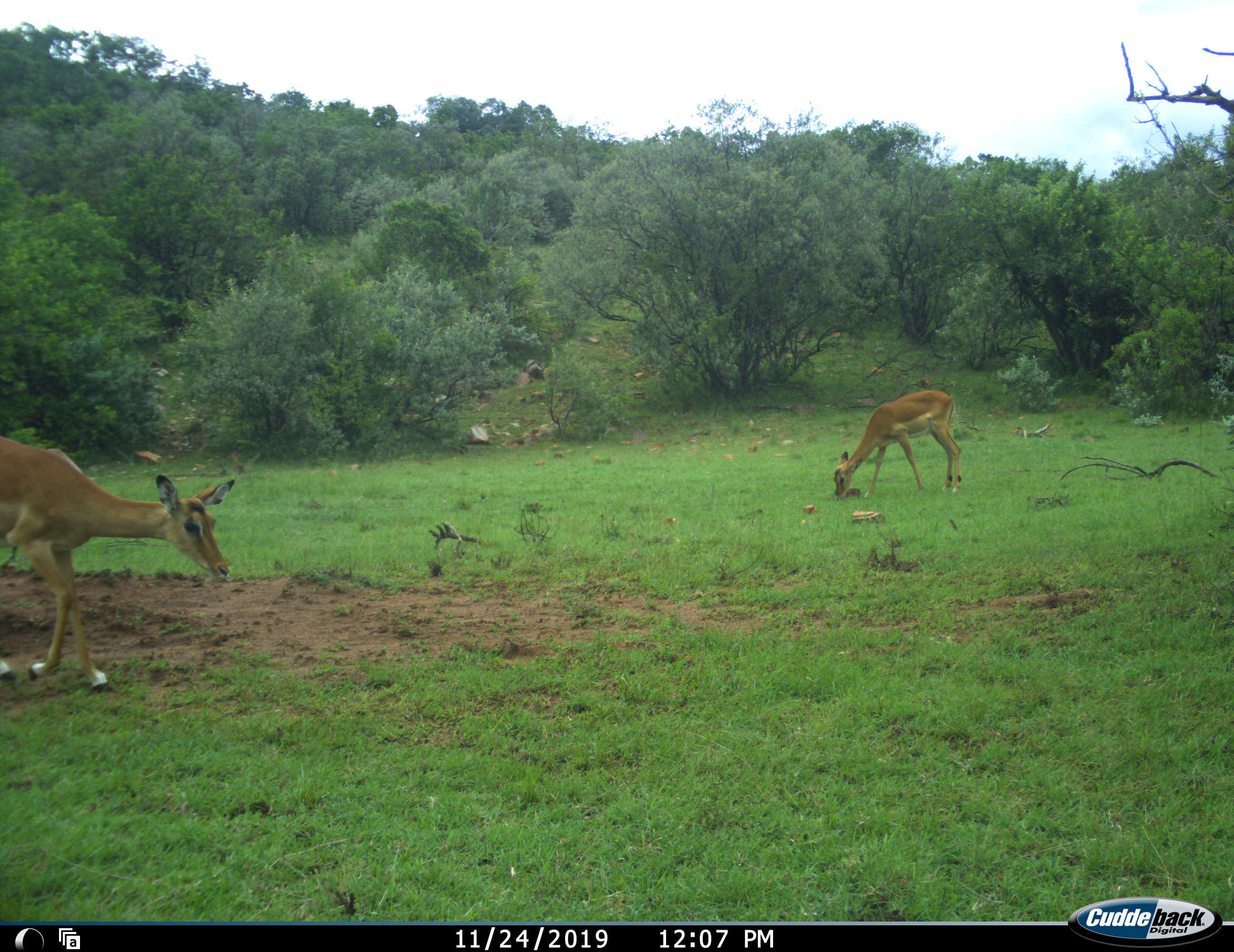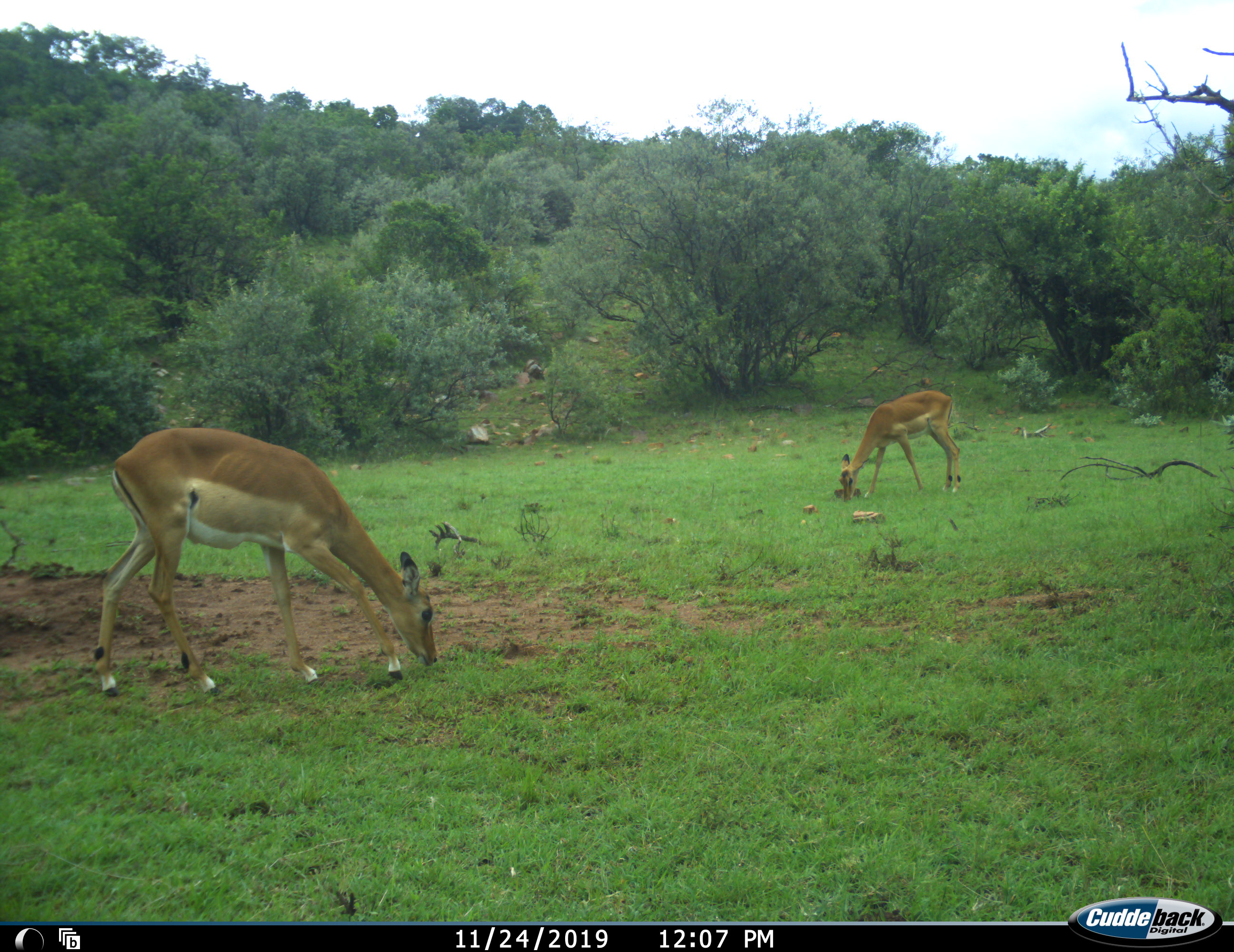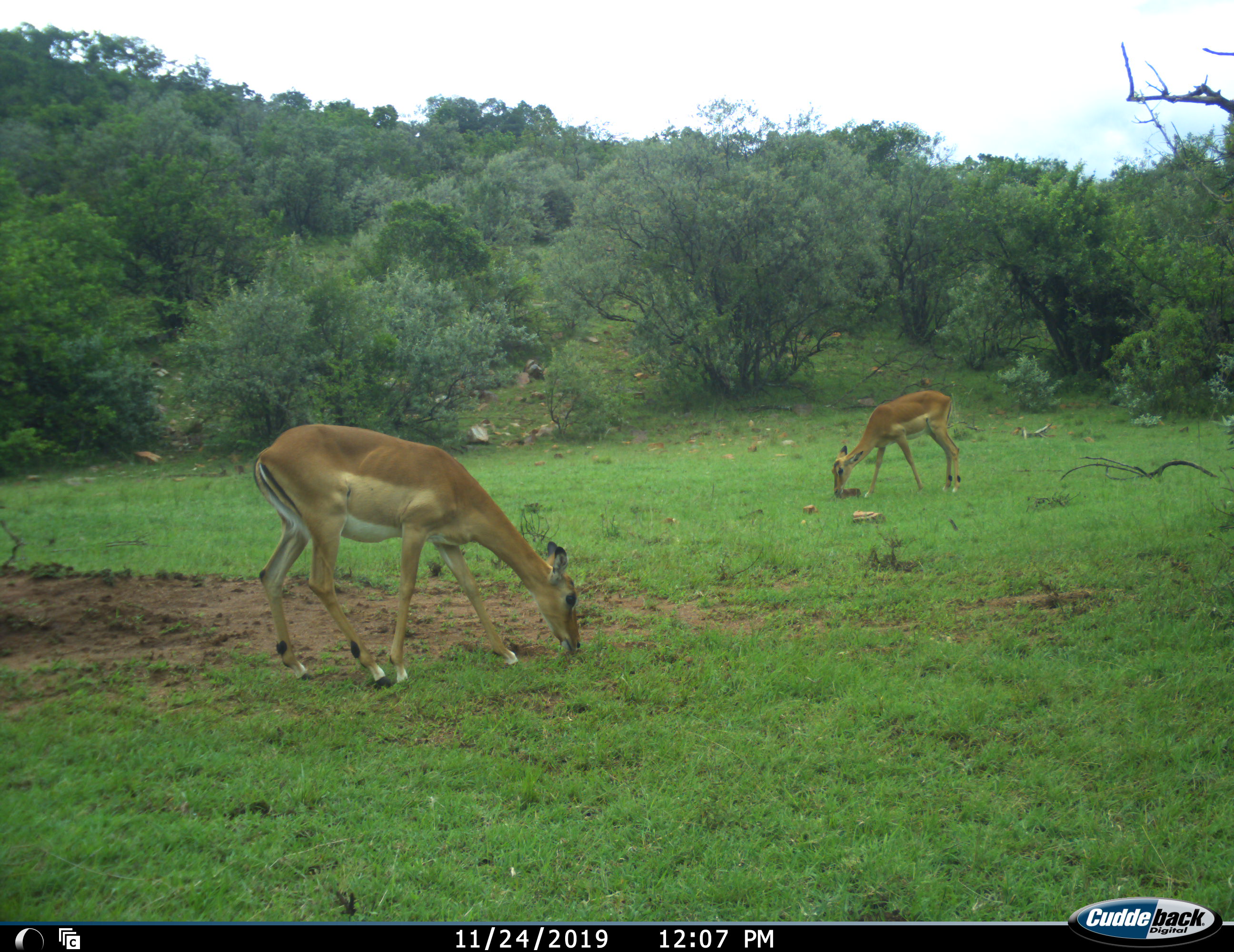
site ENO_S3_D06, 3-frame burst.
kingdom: Animalia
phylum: Chordata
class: Mammalia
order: Artiodactyla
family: Bovidae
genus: Aepyceros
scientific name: Aepyceros melampus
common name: impala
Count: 2.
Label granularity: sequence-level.